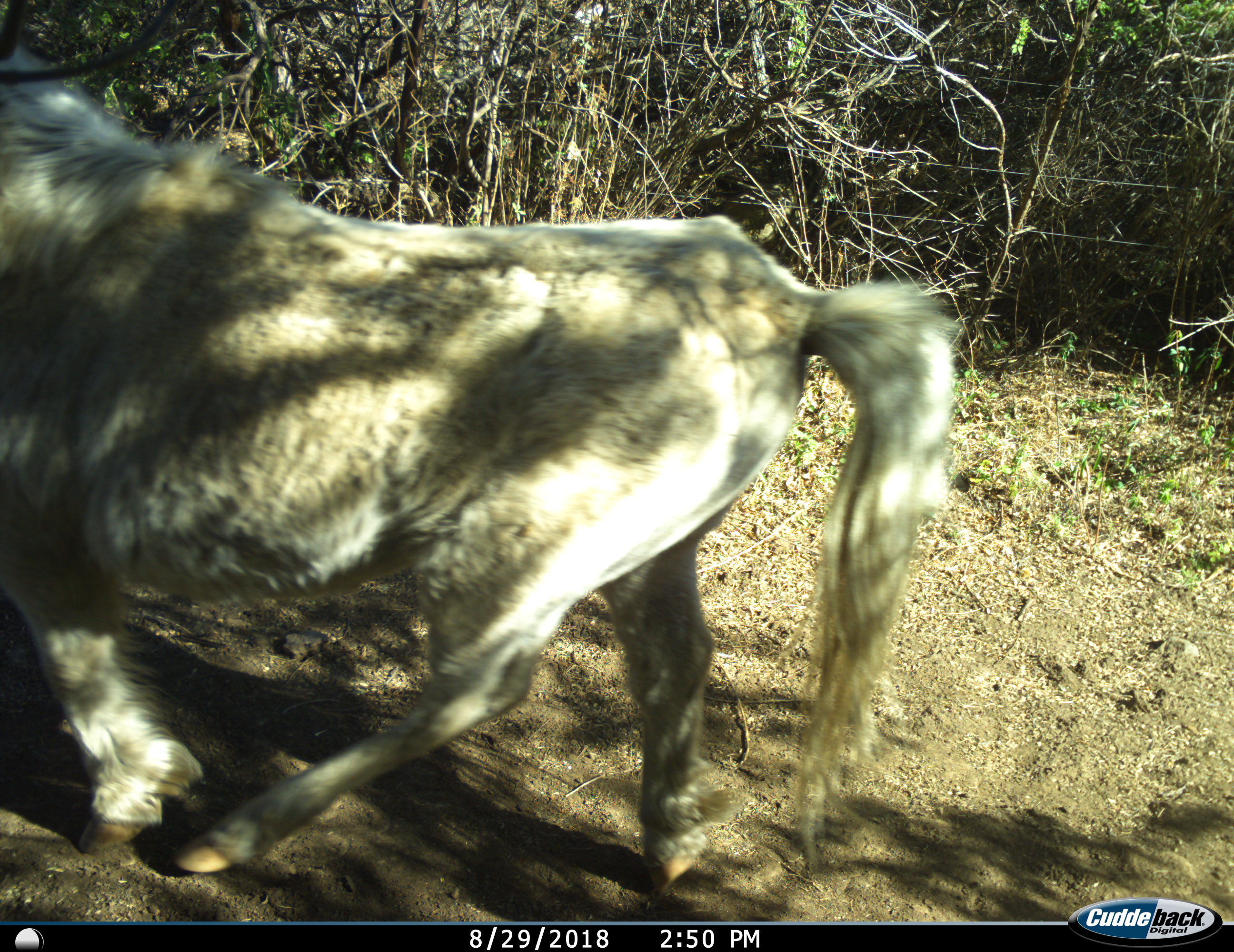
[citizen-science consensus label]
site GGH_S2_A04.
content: unidentified animal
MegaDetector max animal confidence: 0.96